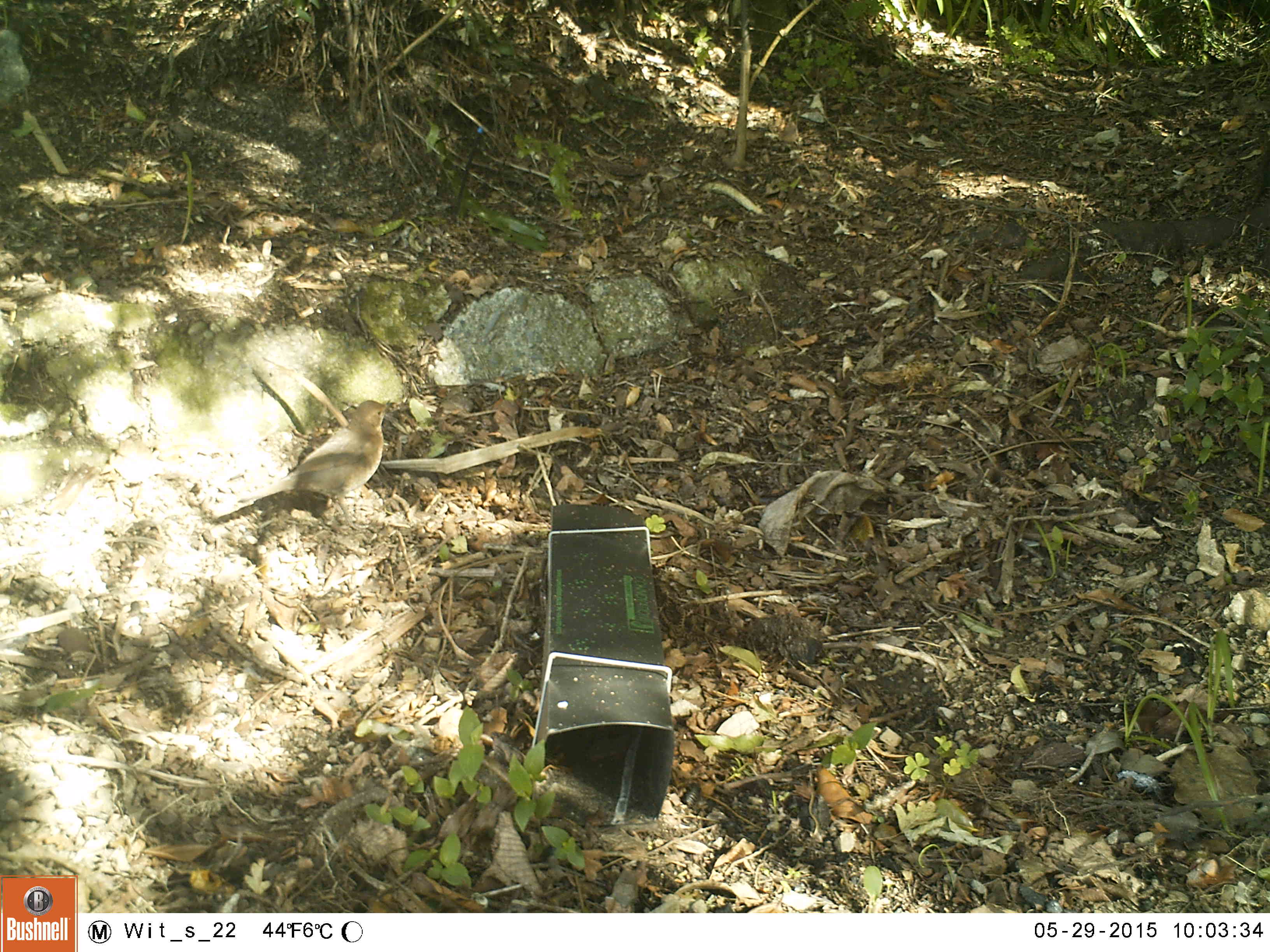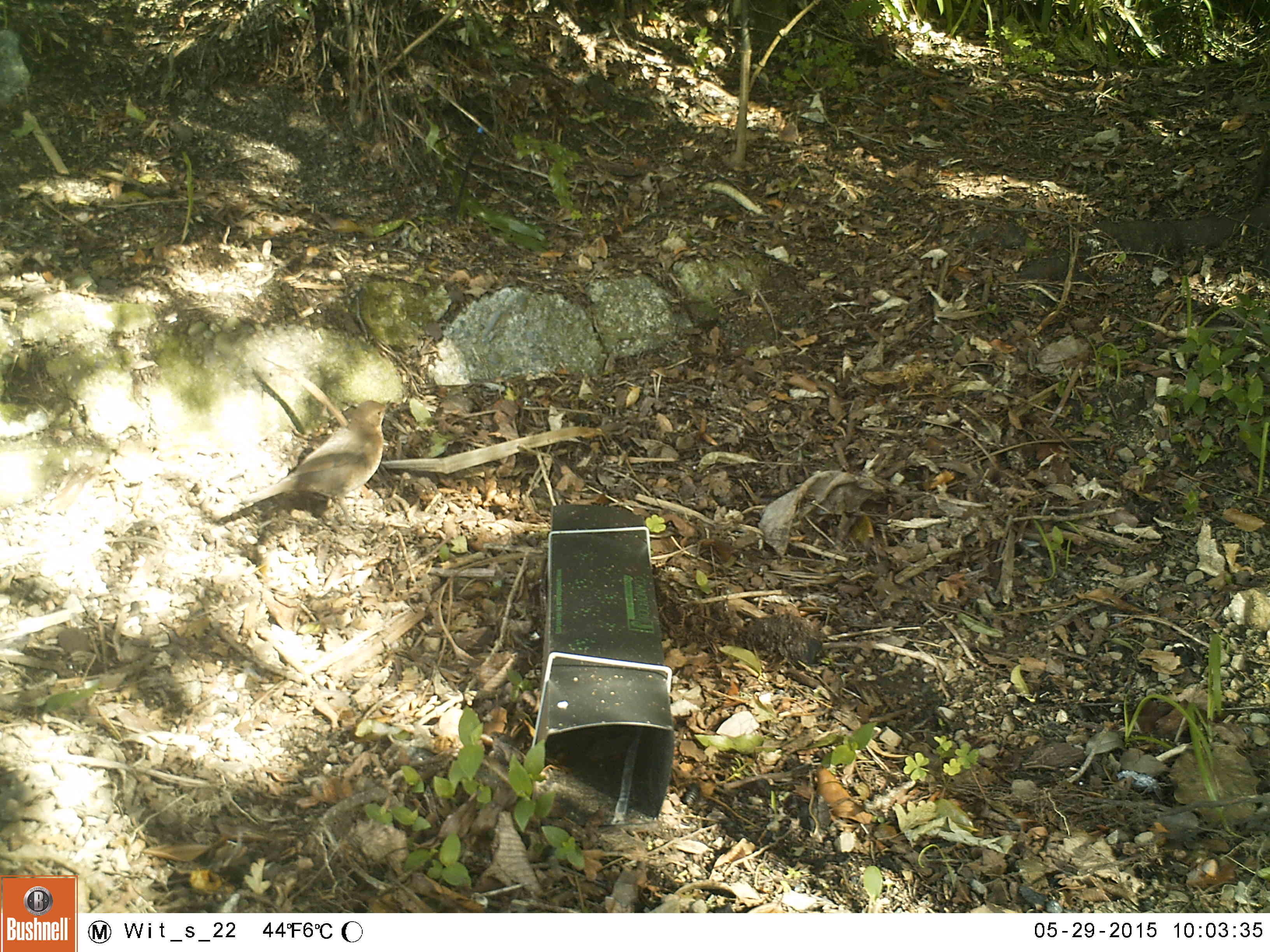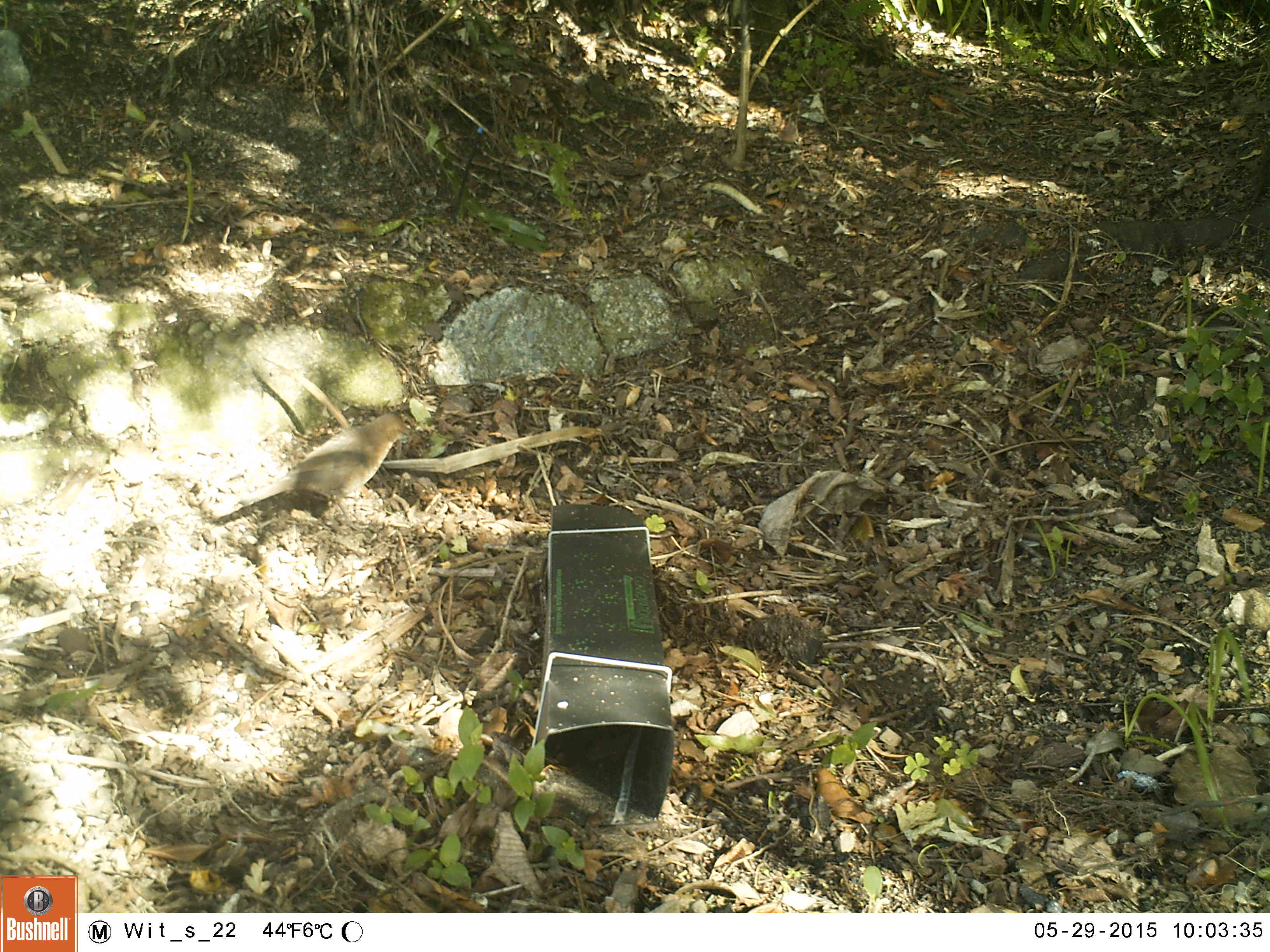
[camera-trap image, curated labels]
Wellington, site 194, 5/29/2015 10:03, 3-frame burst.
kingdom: Animalia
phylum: Chordata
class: Aves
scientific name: Aves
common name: bird